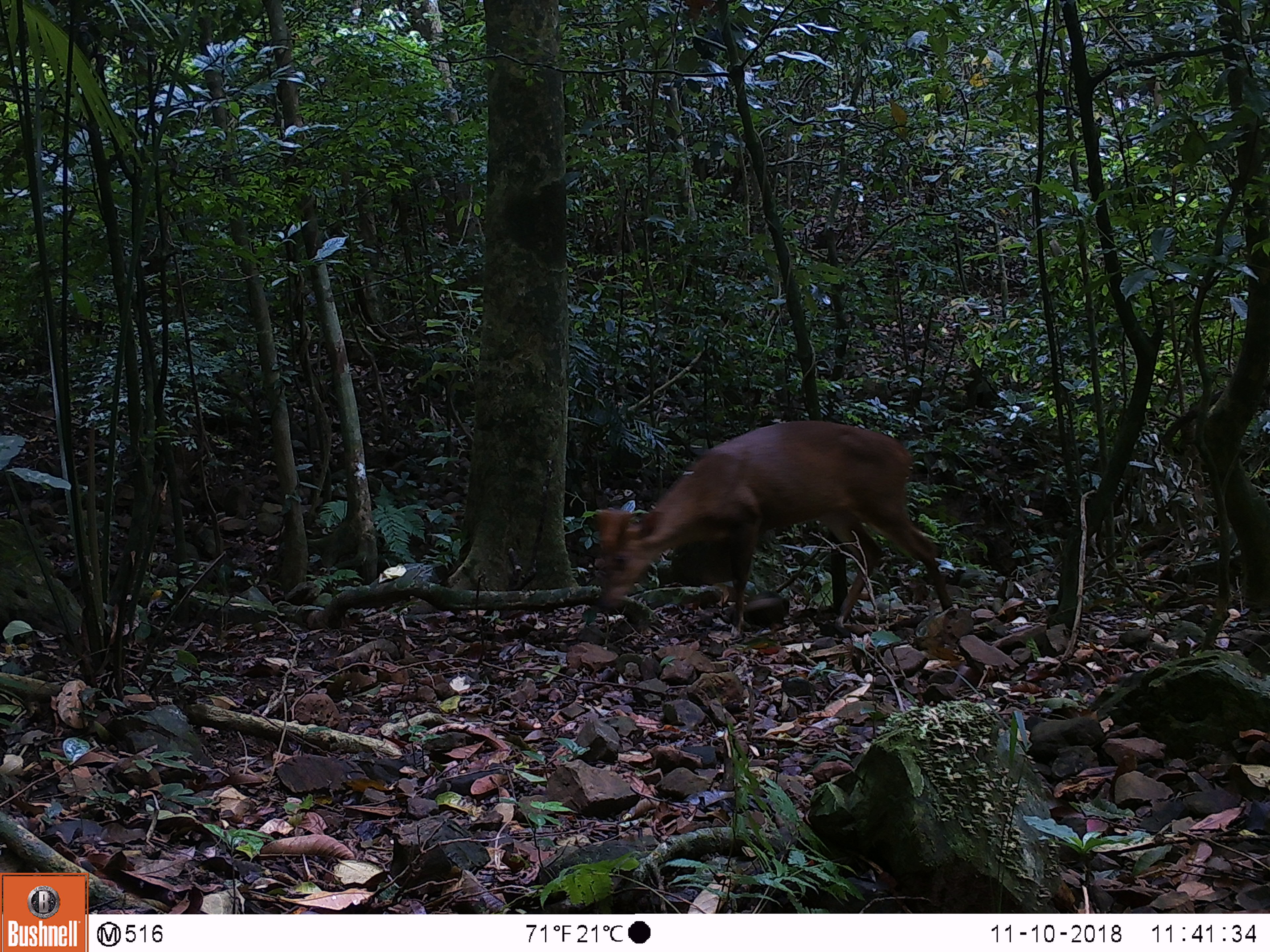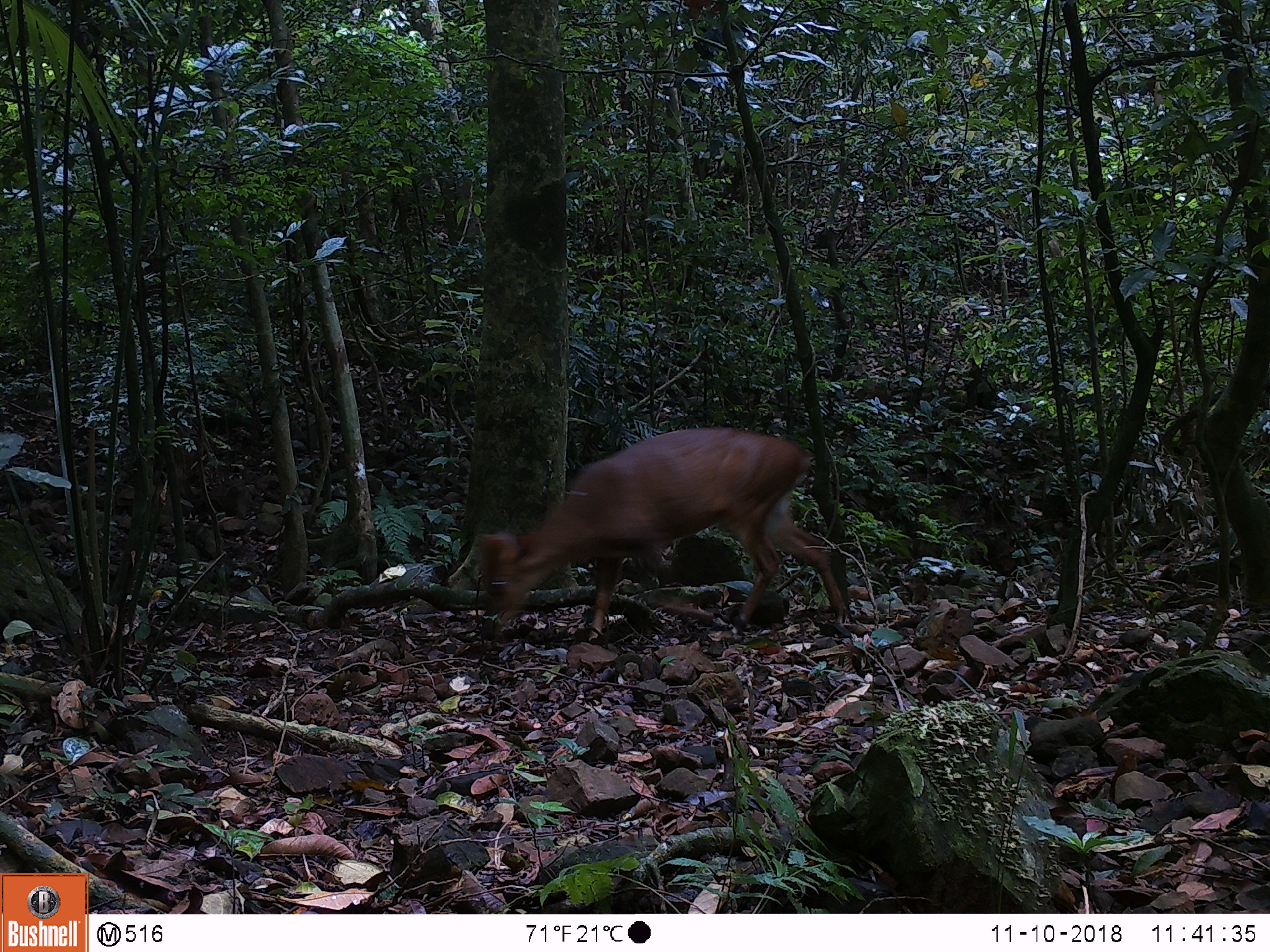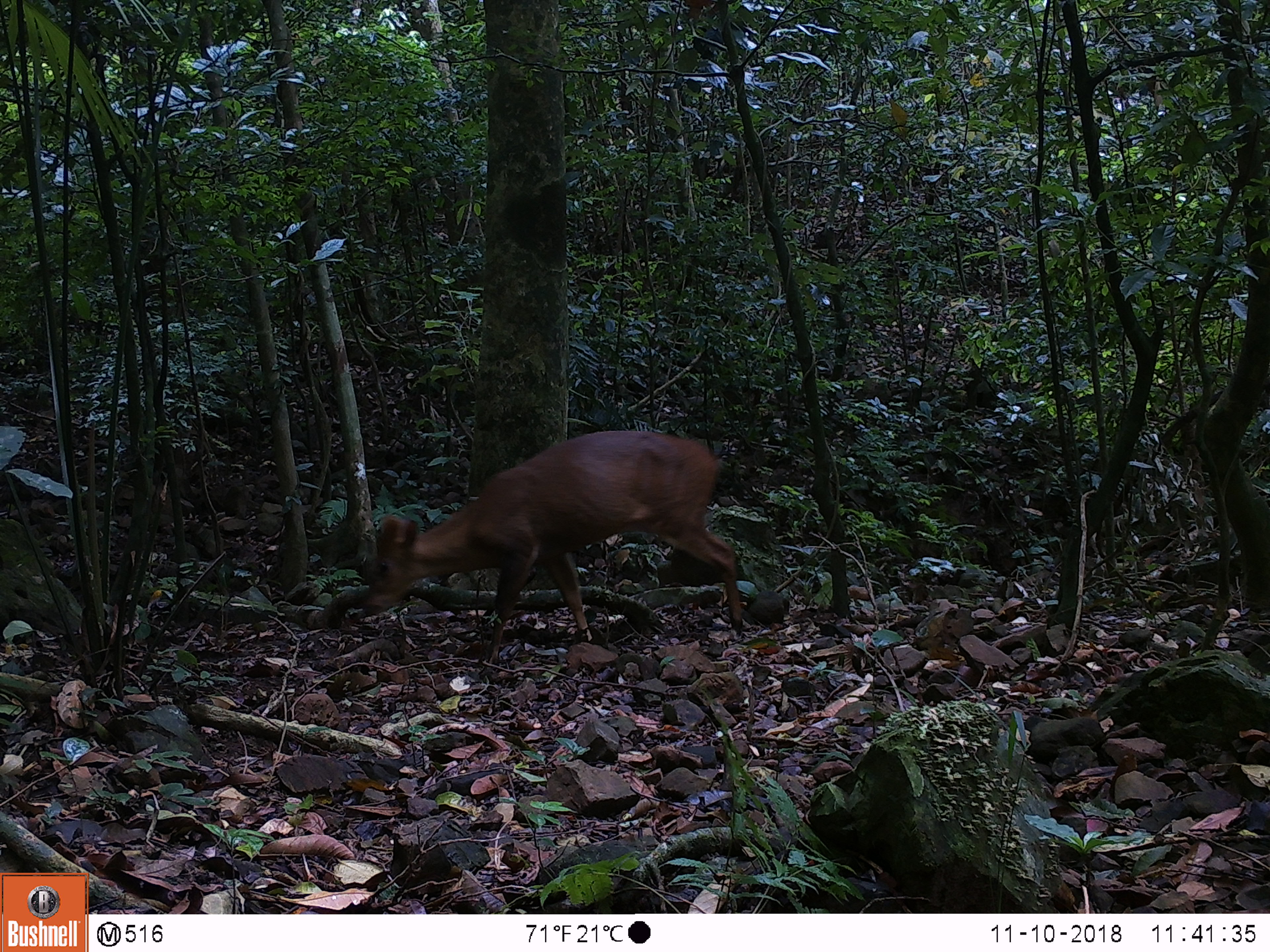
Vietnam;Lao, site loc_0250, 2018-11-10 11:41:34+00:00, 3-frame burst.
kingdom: Animalia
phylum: Chordata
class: Mammalia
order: Artiodactyla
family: Cervidae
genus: Muntiacus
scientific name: Muntiacus vuquangensis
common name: large-antlered muntjac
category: large antlered muntjac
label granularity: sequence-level